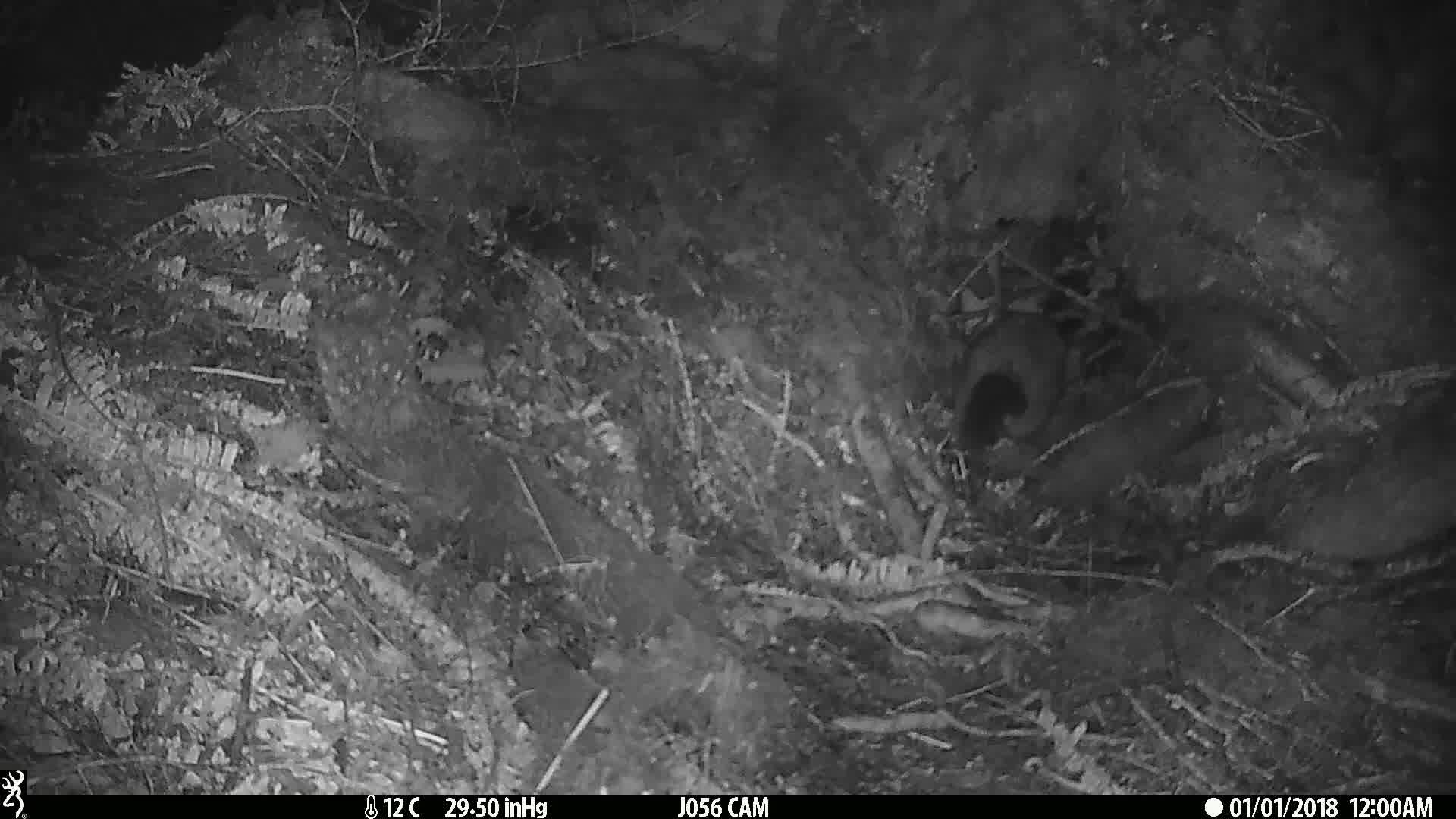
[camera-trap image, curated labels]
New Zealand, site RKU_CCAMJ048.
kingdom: Animalia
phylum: Chordata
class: Mammalia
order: Diprotodontia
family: Phalangeridae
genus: Trichosurus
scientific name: Trichosurus vulpecula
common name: common brushtail possum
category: possum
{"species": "possum (common brushtail possum) (Trichosurus vulpecula)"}